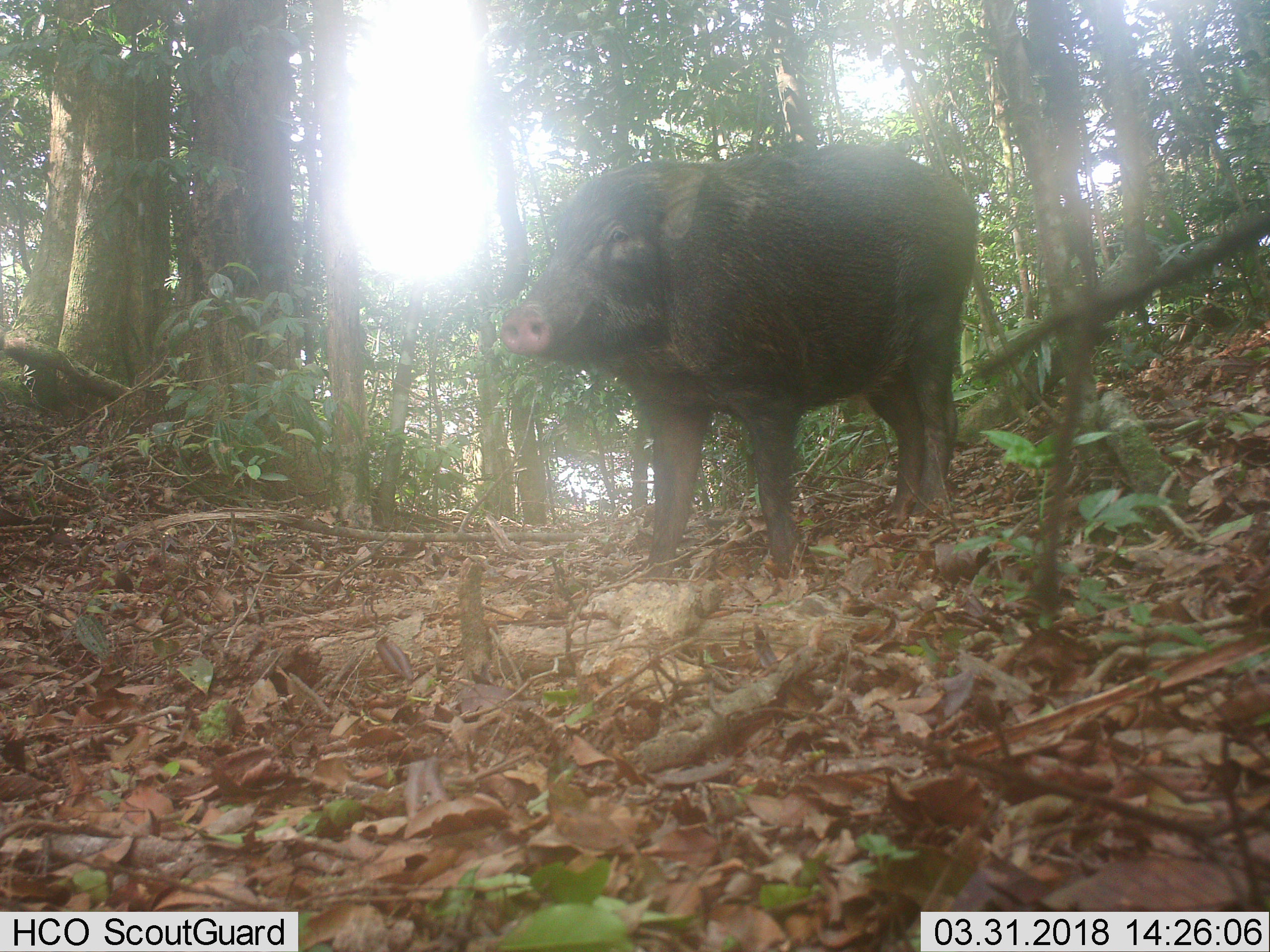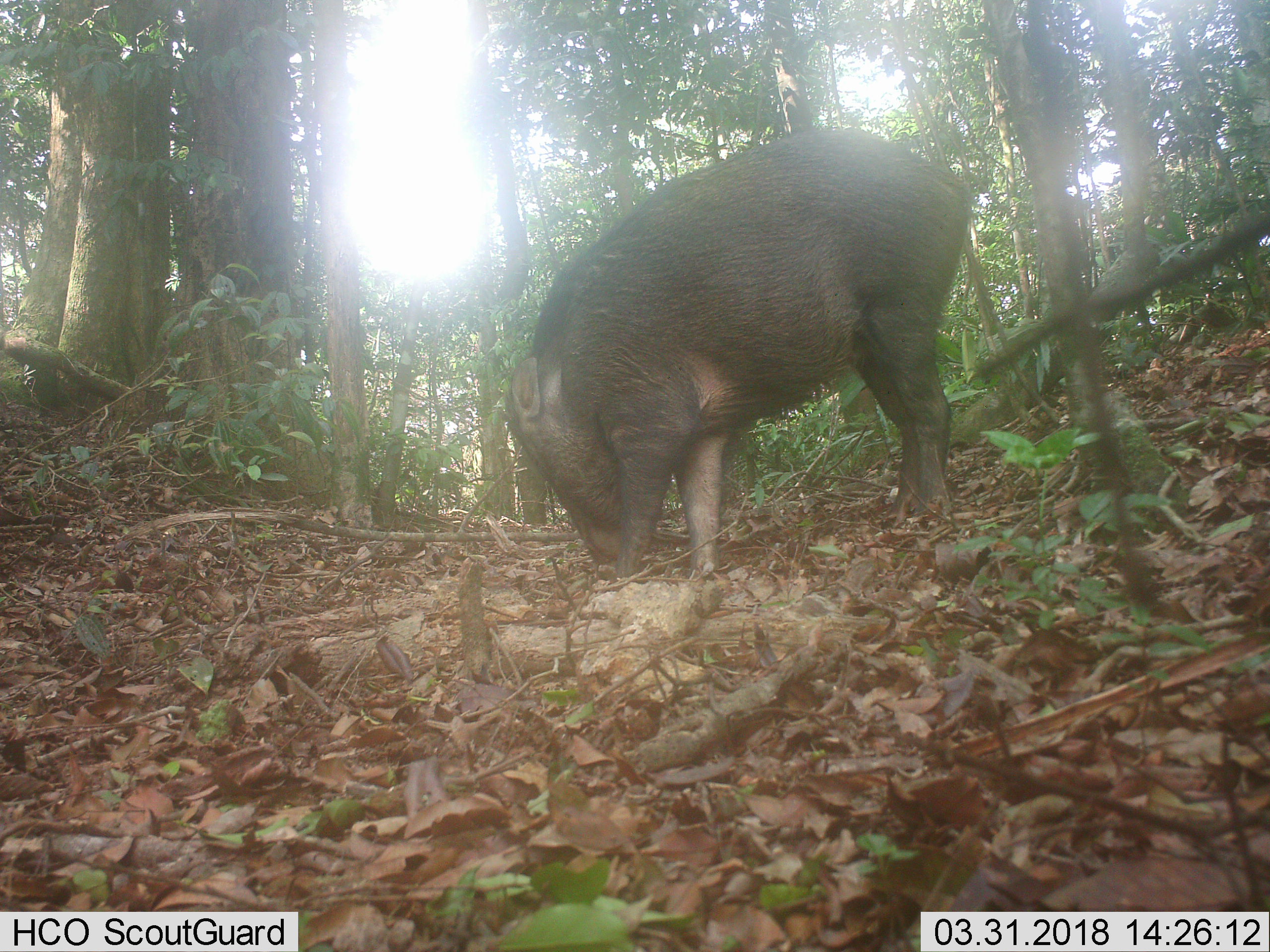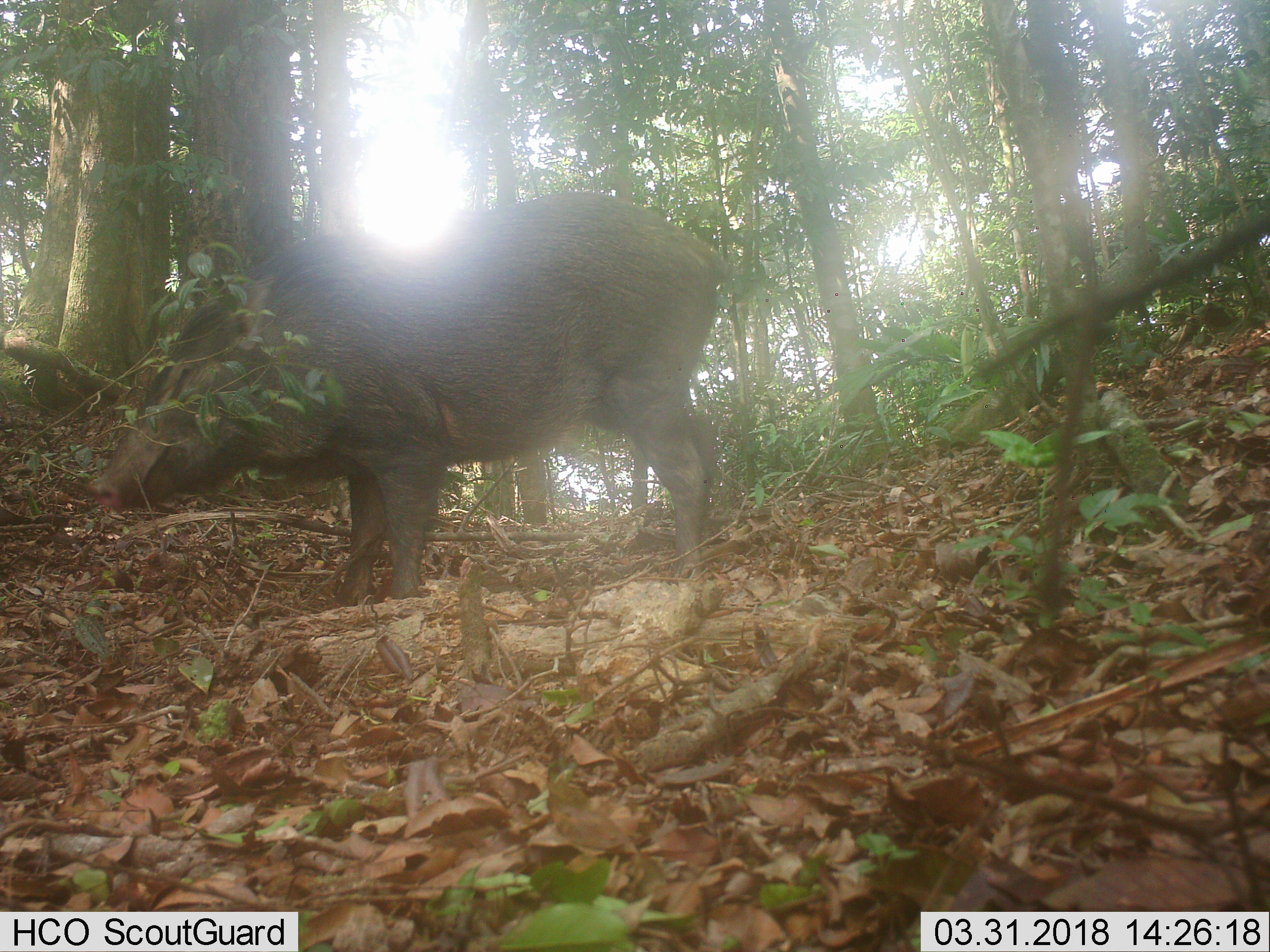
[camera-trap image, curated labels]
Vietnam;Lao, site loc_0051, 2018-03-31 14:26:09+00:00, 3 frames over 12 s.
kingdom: Animalia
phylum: Chordata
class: Mammalia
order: Artiodactyla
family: Suidae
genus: Sus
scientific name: Sus scrofa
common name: eurasian wild pig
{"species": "eurasian wild pig (Sus scrofa)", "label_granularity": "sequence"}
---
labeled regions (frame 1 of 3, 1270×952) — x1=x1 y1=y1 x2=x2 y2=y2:
eurasian wild pig: x1=499 y1=140 x2=979 y2=582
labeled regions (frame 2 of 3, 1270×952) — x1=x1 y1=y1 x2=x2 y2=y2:
eurasian wild pig: x1=504 y1=128 x2=969 y2=578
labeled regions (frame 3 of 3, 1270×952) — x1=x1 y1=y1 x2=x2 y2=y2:
eurasian wild pig: x1=84 y1=189 x2=732 y2=605